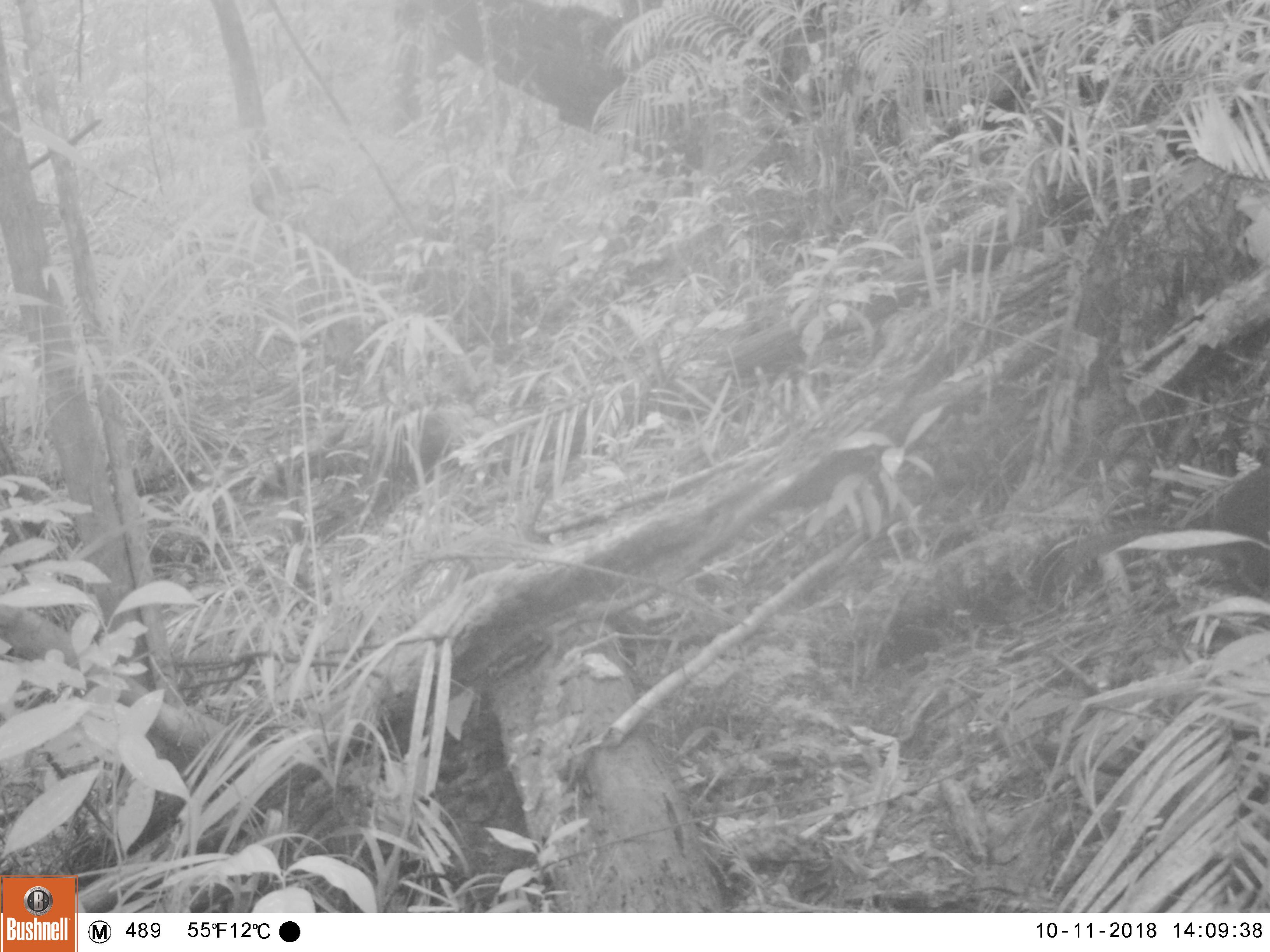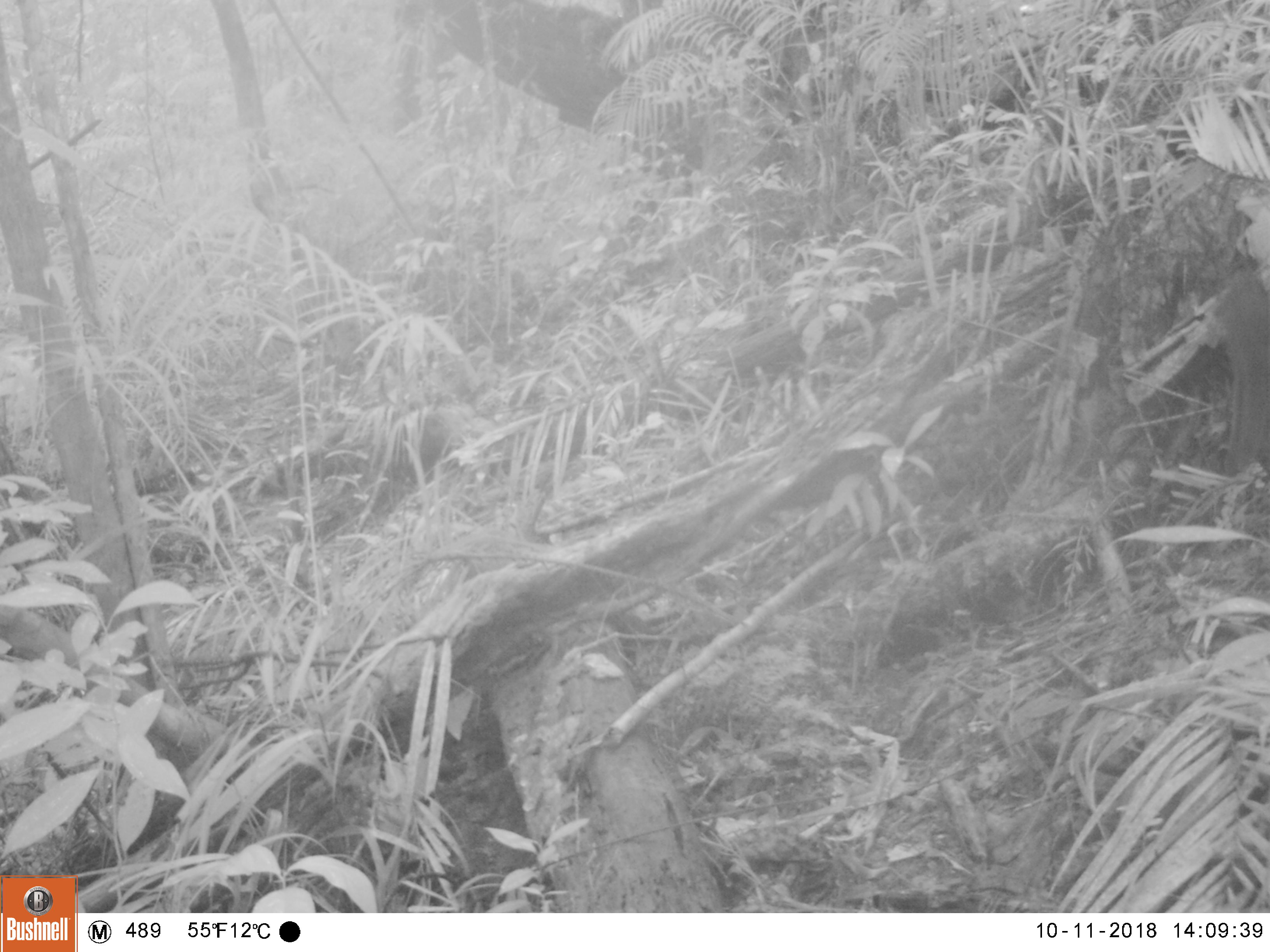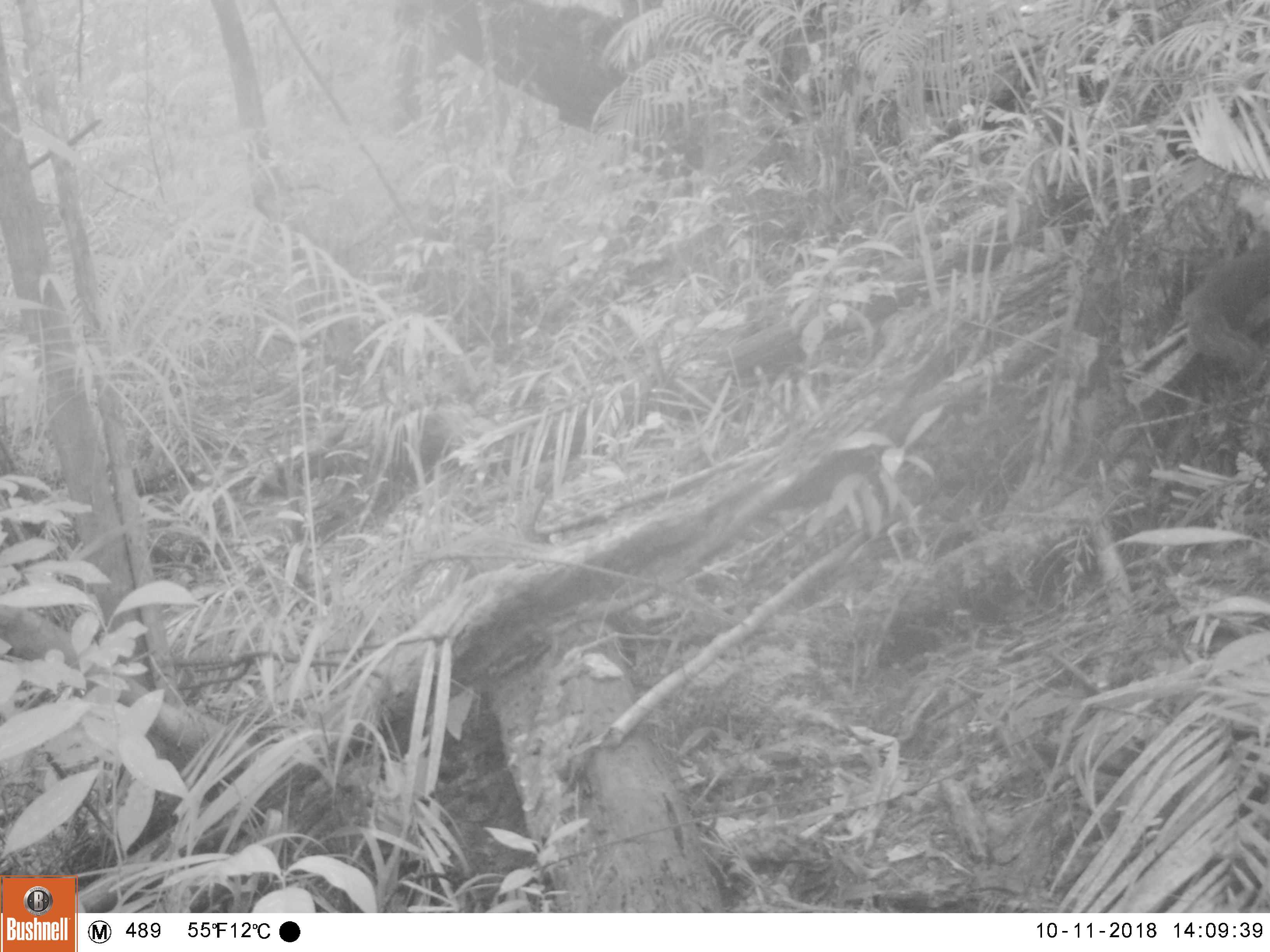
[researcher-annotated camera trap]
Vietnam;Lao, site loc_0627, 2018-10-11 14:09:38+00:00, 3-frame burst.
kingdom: Animalia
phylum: Chordata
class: Mammalia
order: Rodentia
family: Sciuridae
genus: Dremomys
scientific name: Dremomys rufigenis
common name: red-cheeked squirrel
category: red cheeked squirrel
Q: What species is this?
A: Red cheeked squirrel (red-cheeked squirrel) (Dremomys rufigenis).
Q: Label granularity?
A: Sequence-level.